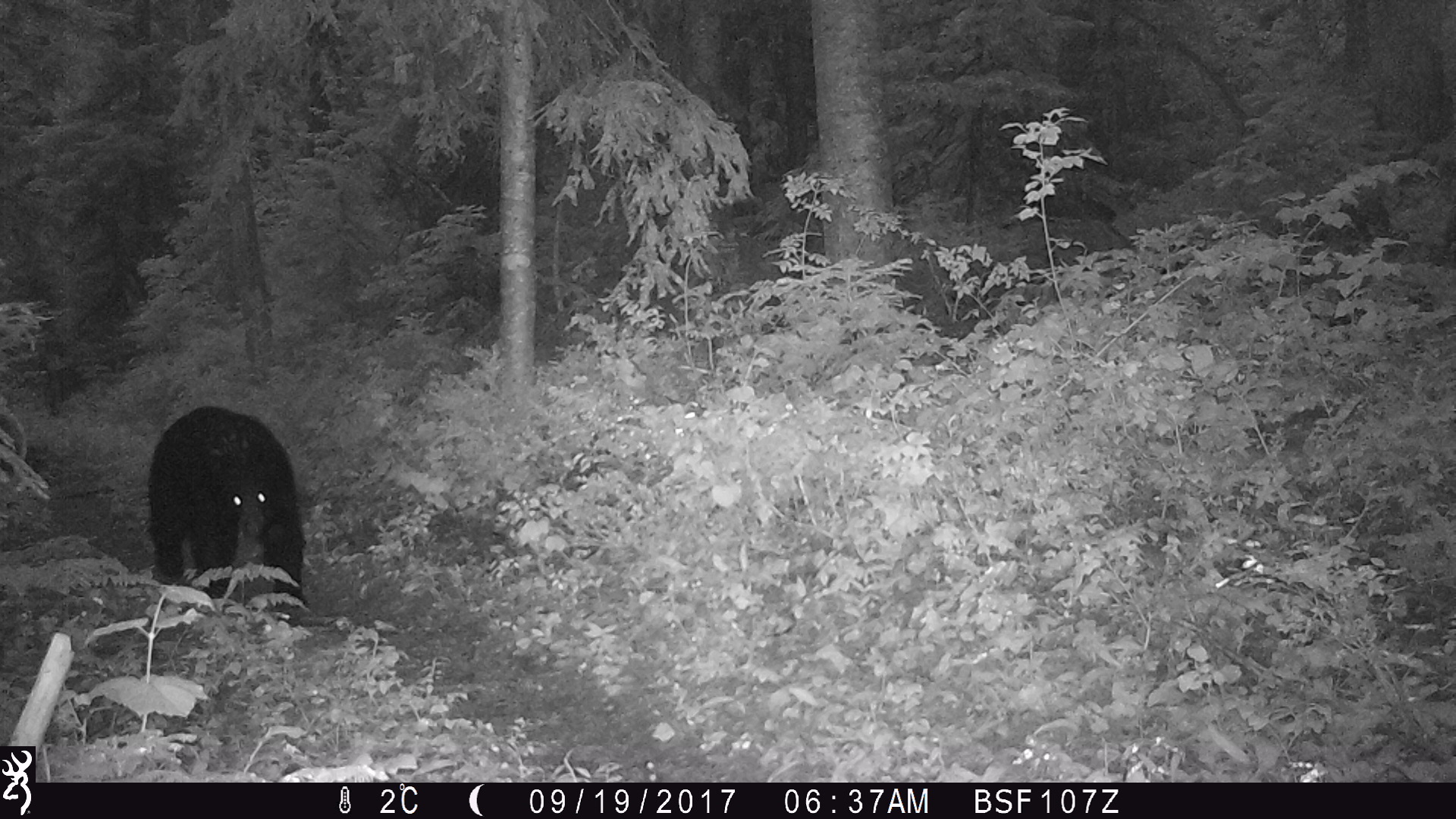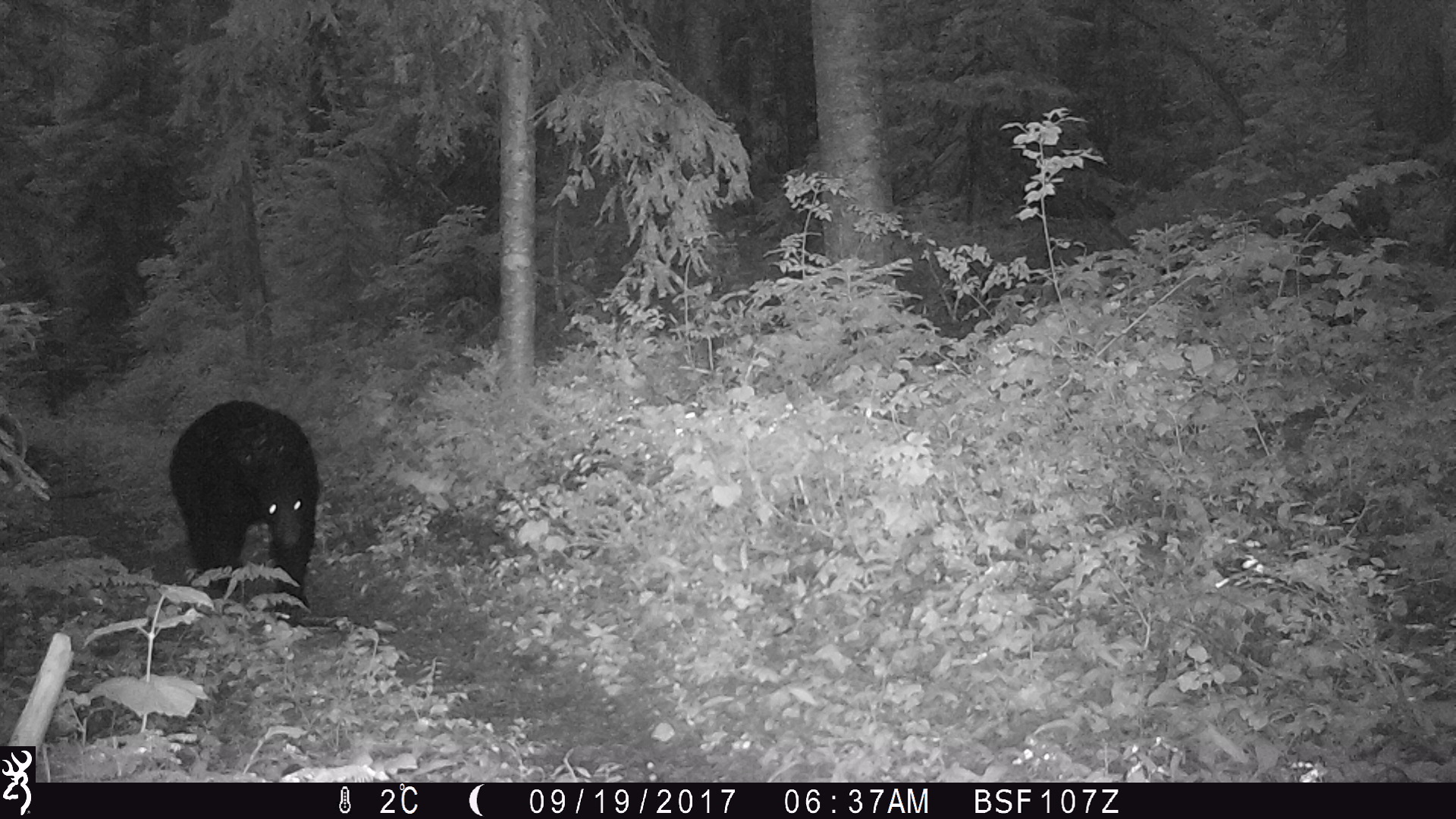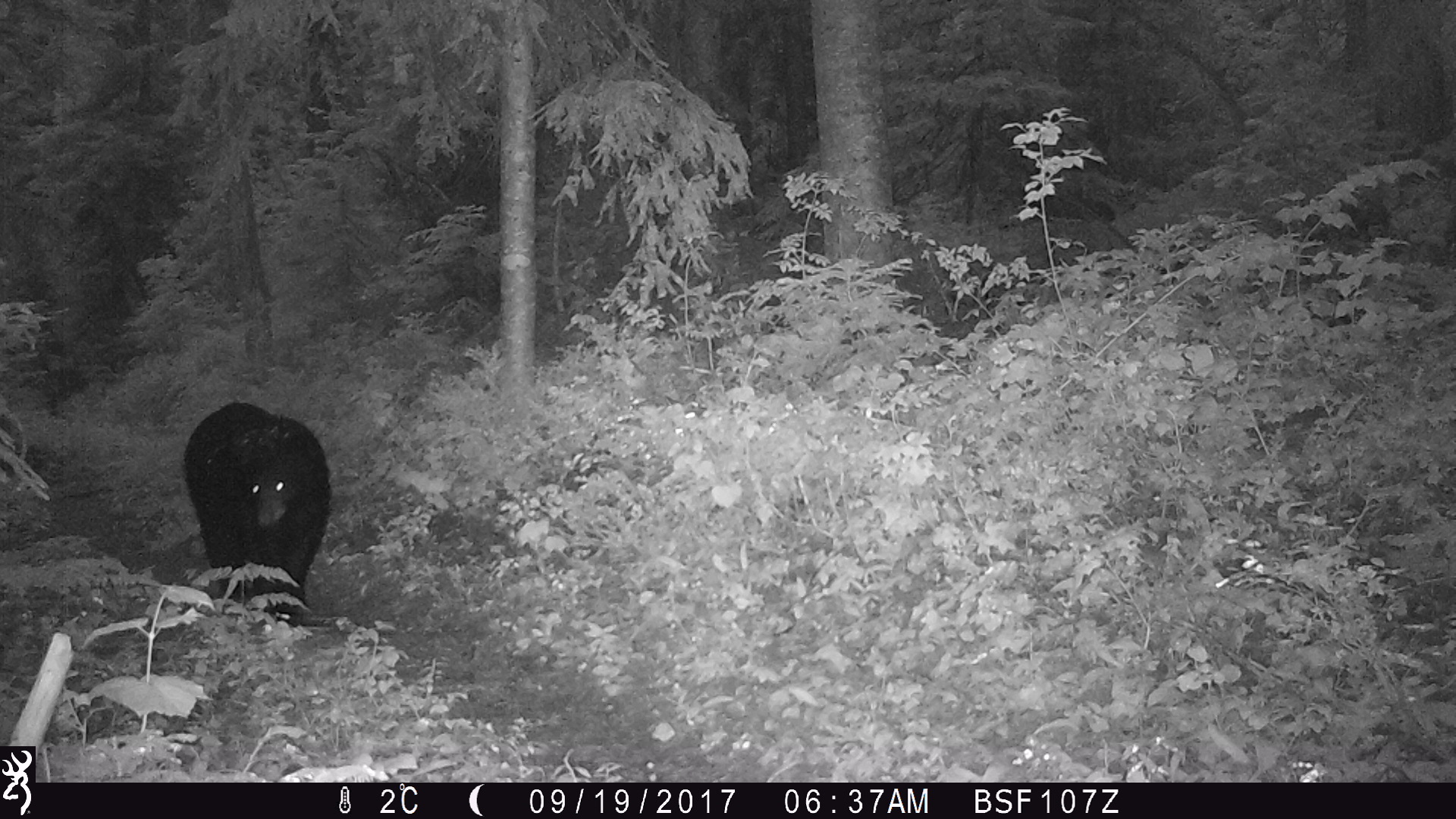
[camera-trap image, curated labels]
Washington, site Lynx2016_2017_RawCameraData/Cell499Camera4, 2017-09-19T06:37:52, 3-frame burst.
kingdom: Animalia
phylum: Chordata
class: Mammalia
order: Carnivora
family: Ursidae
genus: Ursus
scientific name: Ursus americanus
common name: american black bear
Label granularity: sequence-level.